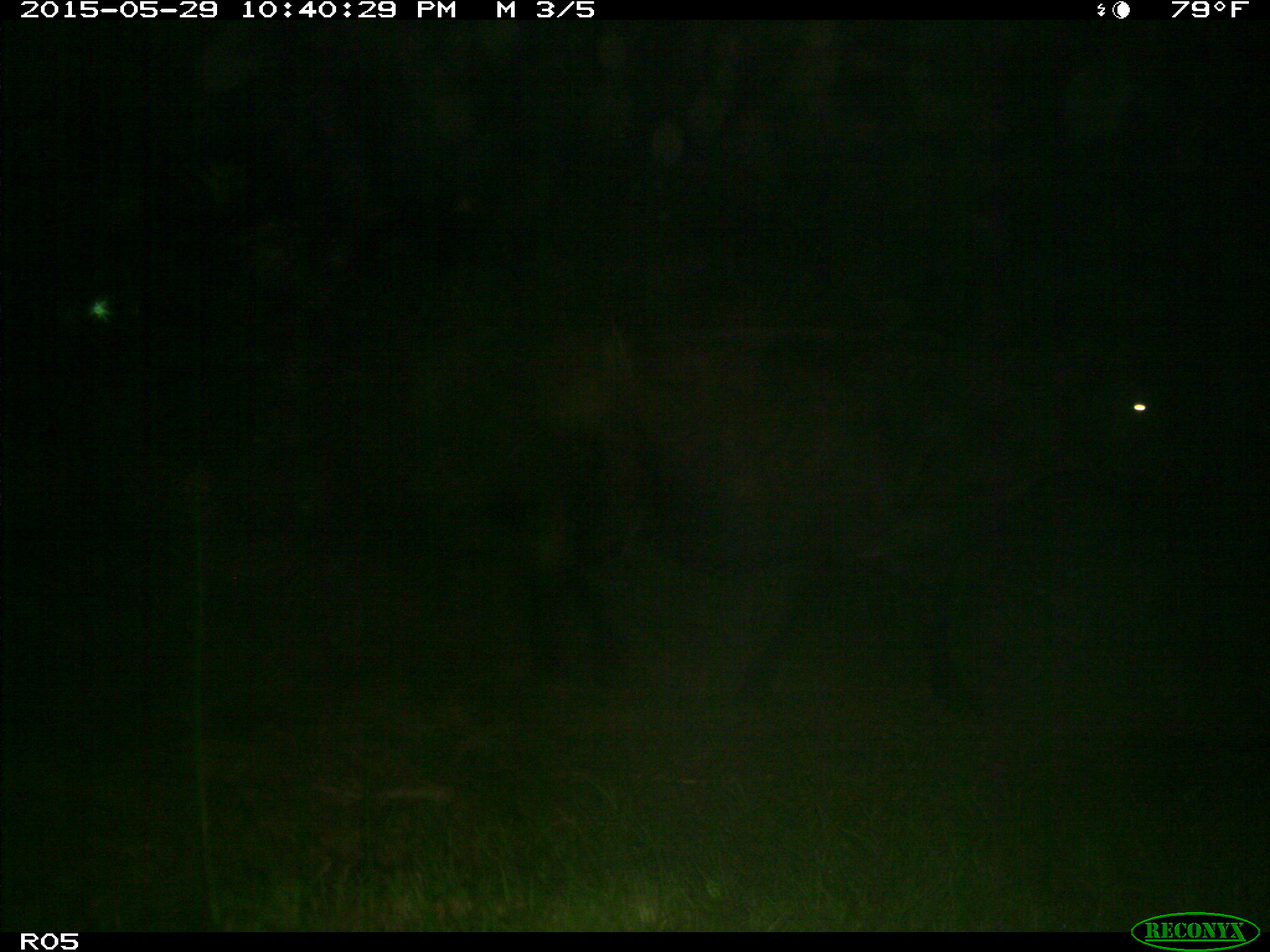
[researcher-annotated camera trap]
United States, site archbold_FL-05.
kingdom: Animalia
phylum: Chordata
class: Mammalia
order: Artiodactyla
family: Bovidae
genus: Bos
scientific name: Bos taurus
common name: domestic cow